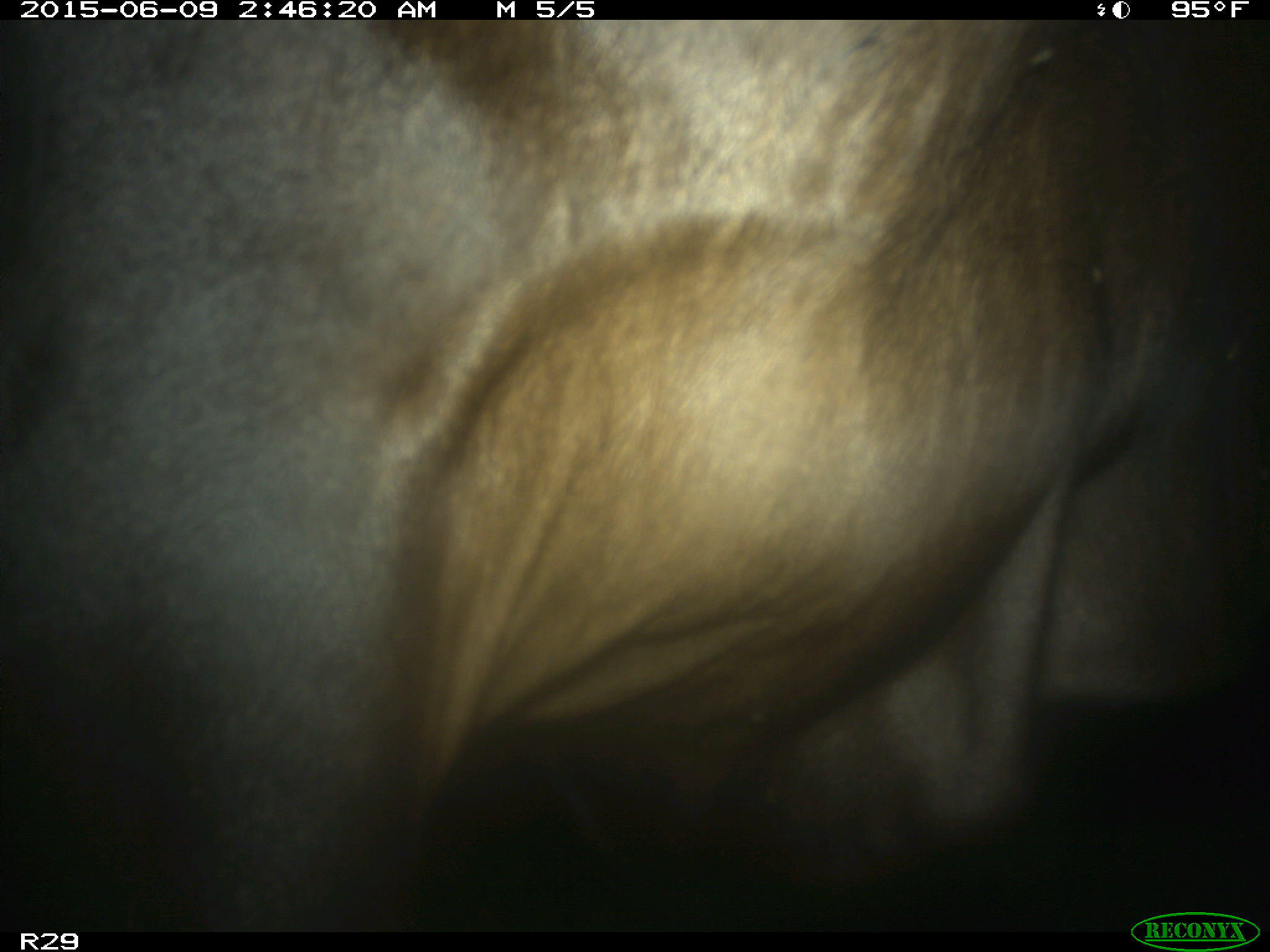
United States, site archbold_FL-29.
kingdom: Animalia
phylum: Chordata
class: Mammalia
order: Artiodactyla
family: Bovidae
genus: Bos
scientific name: Bos taurus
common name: domestic cow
Bos taurus (domestic cow).